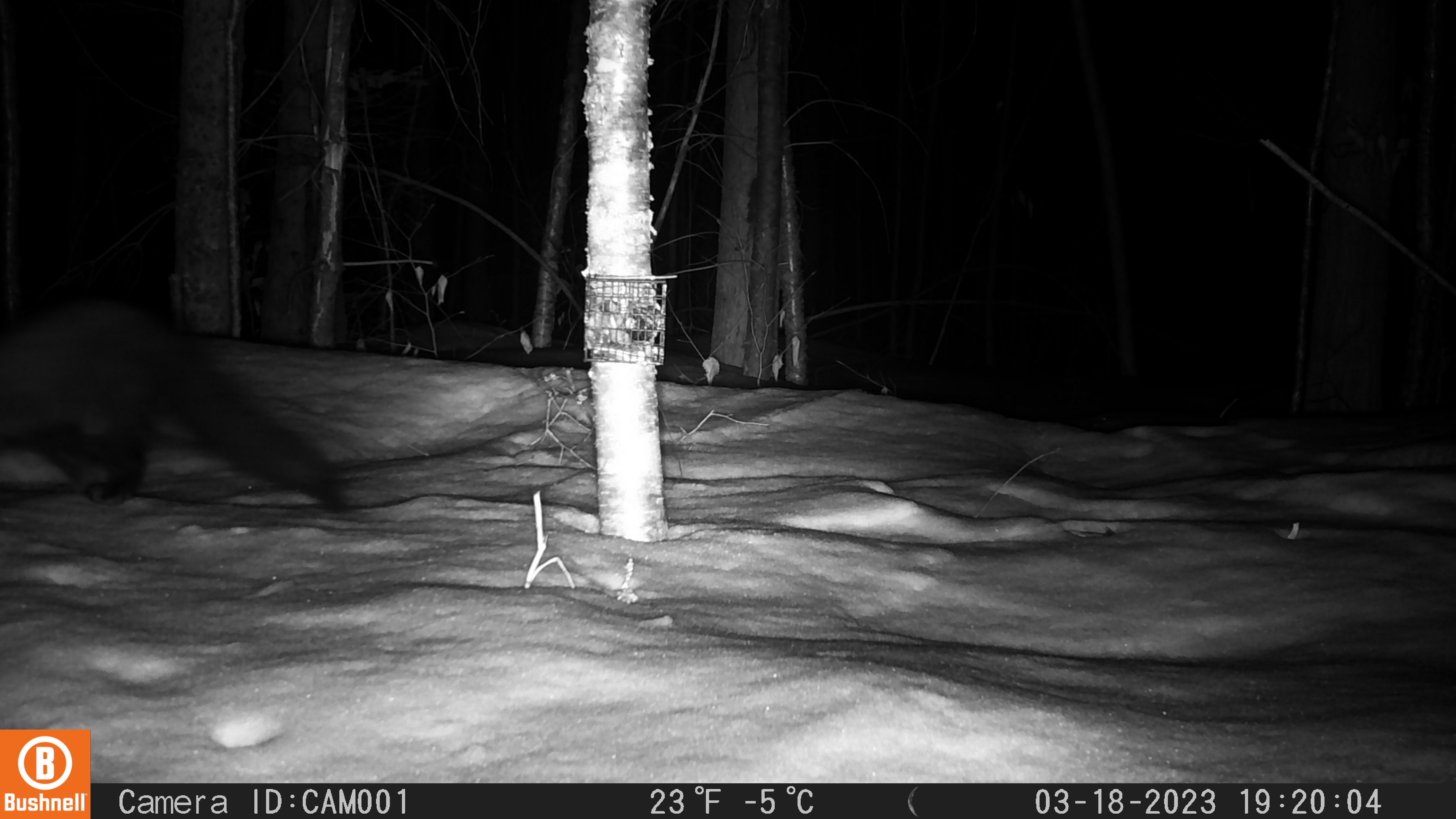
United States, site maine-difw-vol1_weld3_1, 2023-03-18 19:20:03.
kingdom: Animalia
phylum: Chordata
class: Mammalia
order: Carnivora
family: Mustelidae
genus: Pekania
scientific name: Pekania pennanti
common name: fisher